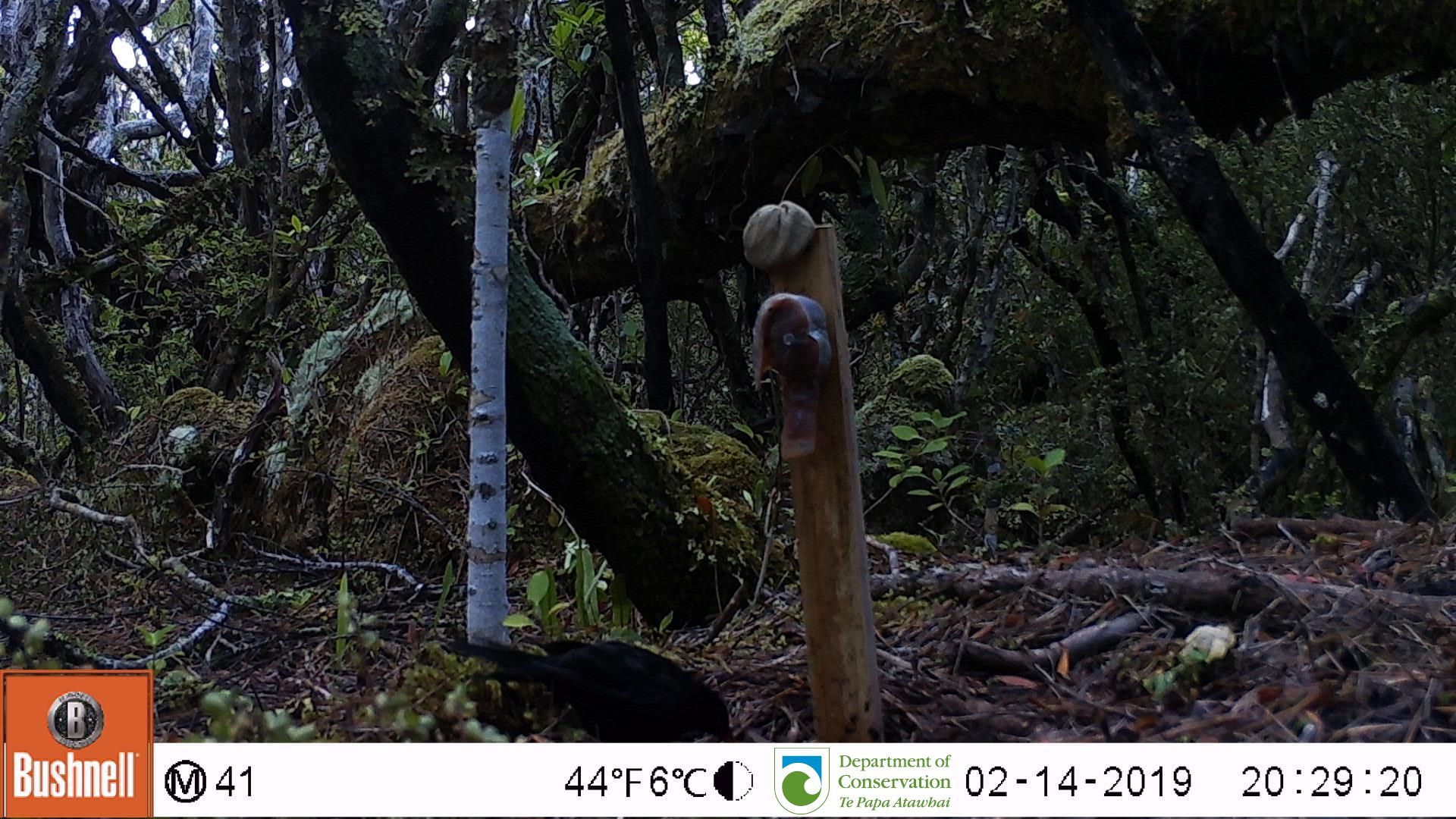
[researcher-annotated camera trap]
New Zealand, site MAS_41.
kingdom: Animalia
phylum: Chordata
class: Aves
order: Passeriformes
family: Turdidae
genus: Turdus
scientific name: Turdus merula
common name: eurasian blackbird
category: blackbird